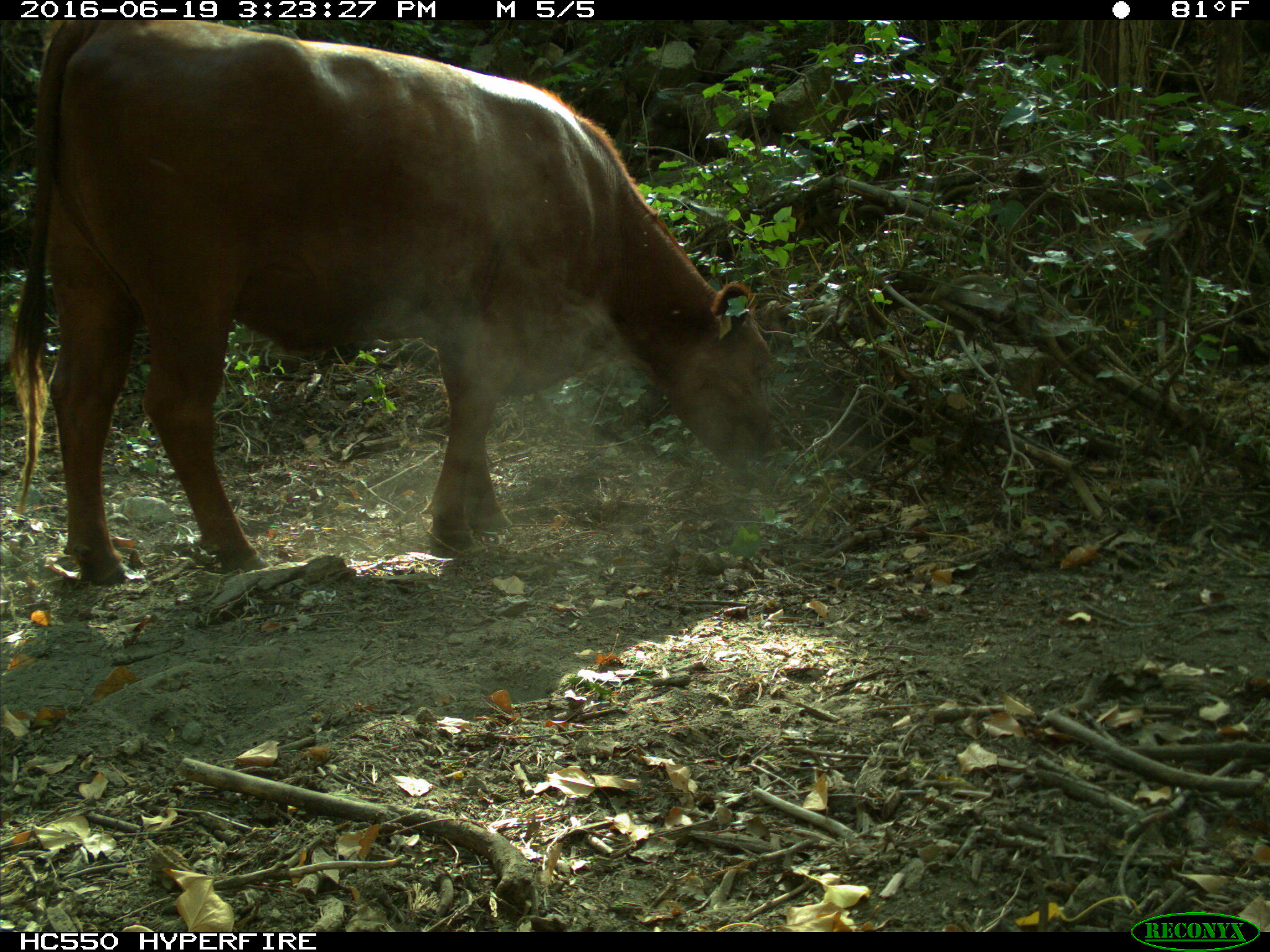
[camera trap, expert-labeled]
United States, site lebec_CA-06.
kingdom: Animalia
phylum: Chordata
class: Mammalia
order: Artiodactyla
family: Bovidae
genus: Bos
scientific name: Bos taurus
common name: domestic cow